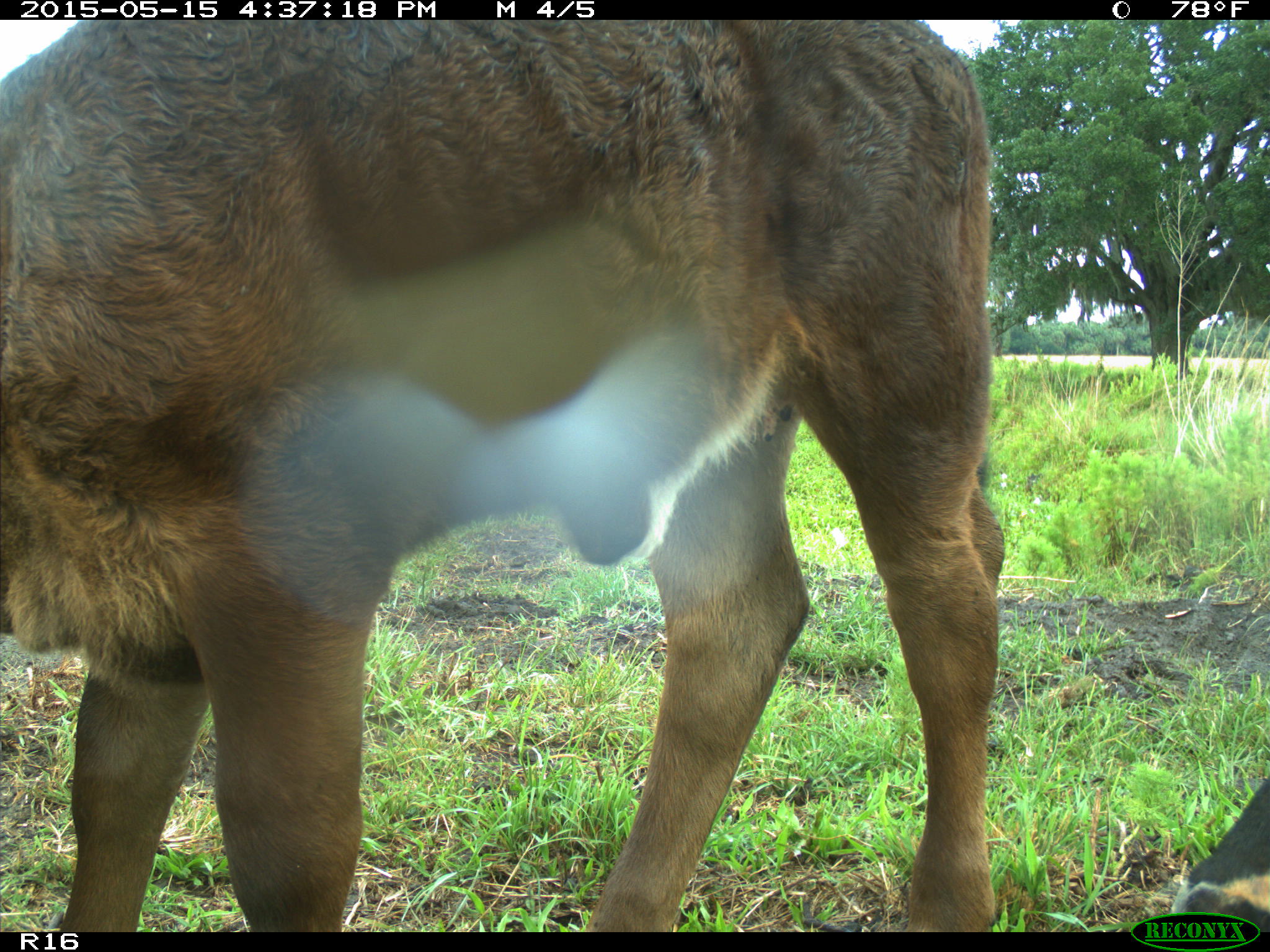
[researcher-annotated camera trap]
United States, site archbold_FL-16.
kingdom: Animalia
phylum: Chordata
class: Mammalia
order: Artiodactyla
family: Bovidae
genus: Bos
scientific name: Bos taurus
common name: domestic cow